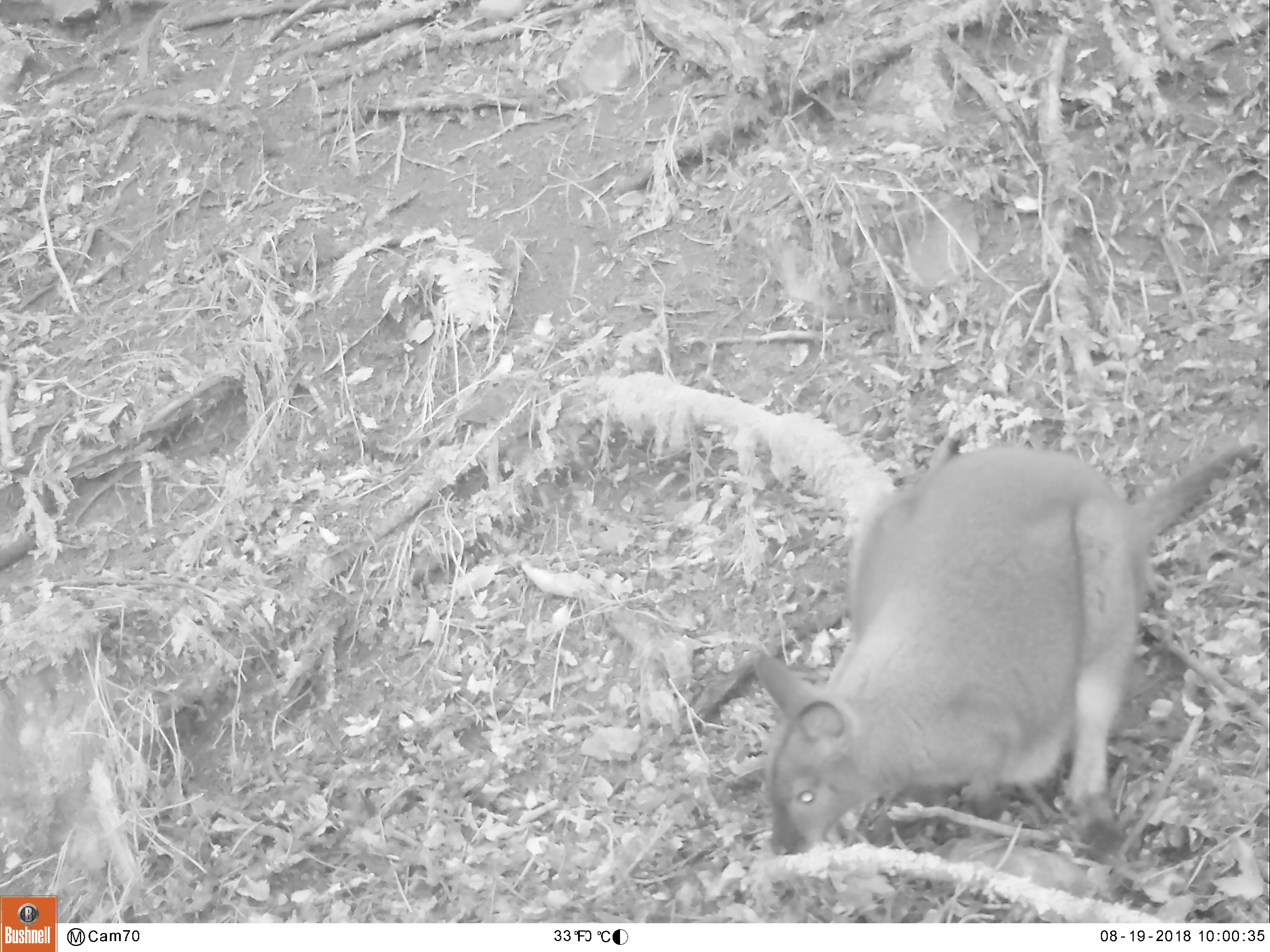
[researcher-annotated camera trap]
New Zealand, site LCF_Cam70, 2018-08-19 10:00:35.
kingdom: Animalia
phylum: Chordata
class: Mammalia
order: Diprotodontia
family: Macropodidae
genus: Notamacropus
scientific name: Notamacropus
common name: wallaby